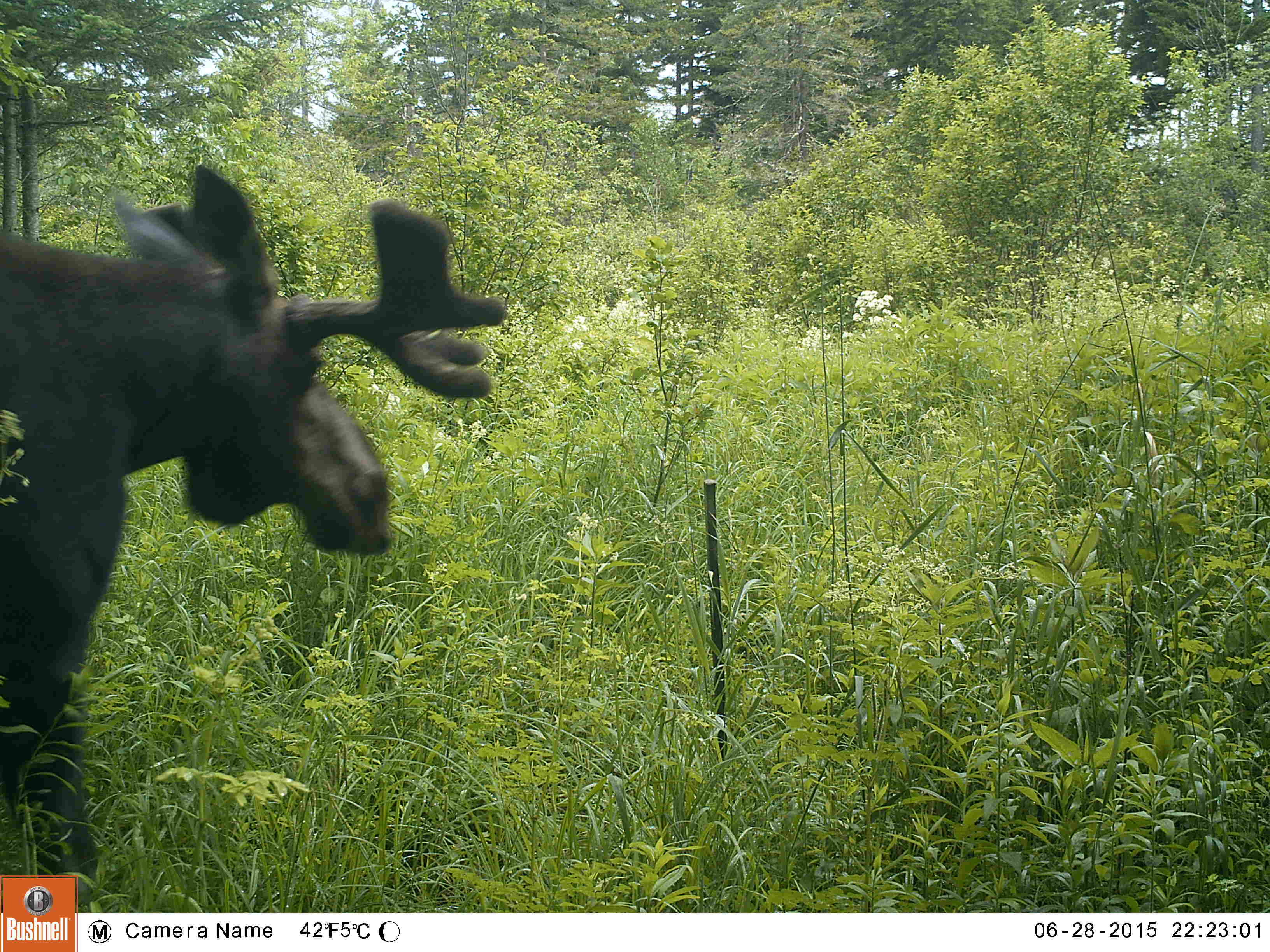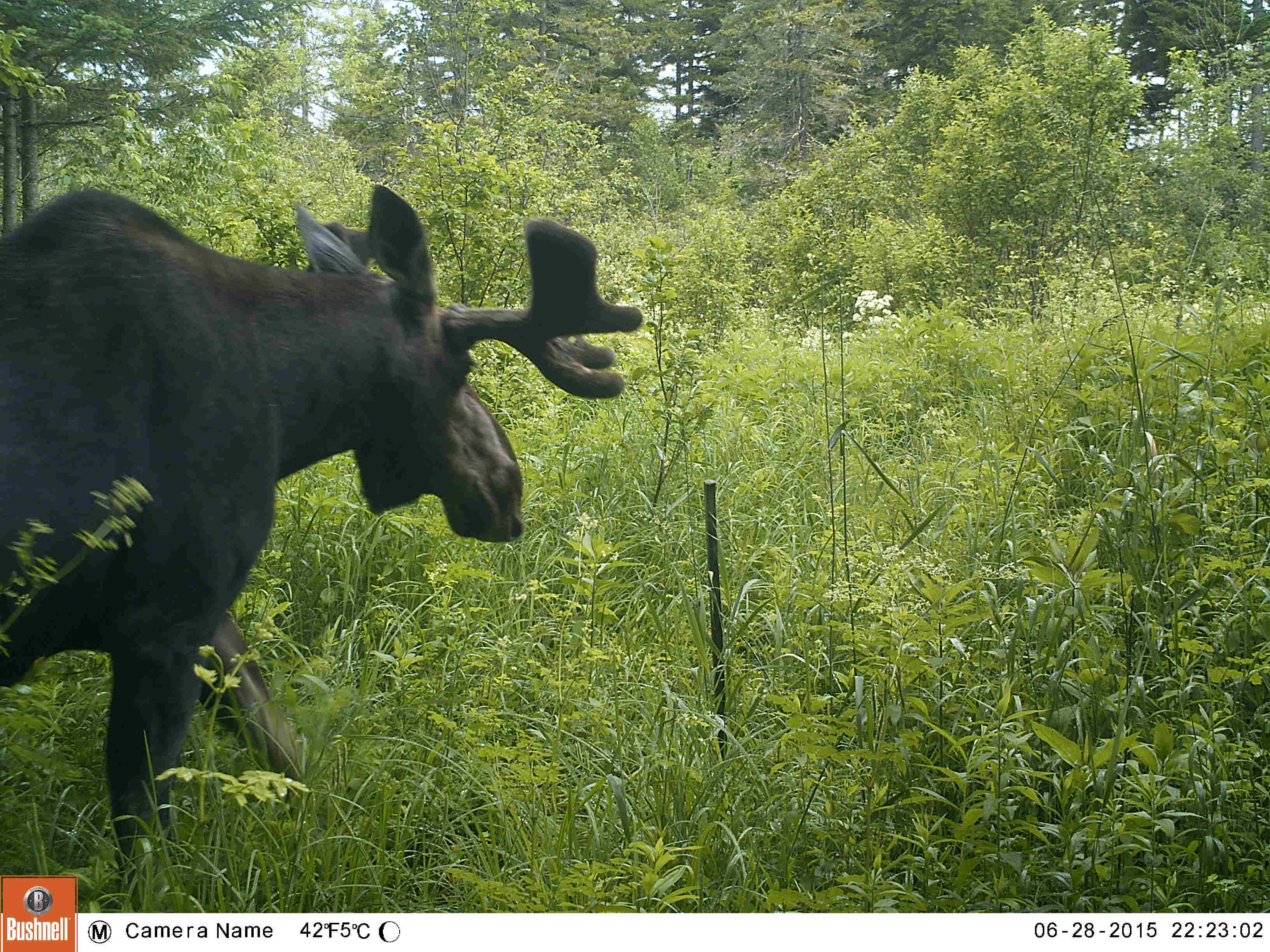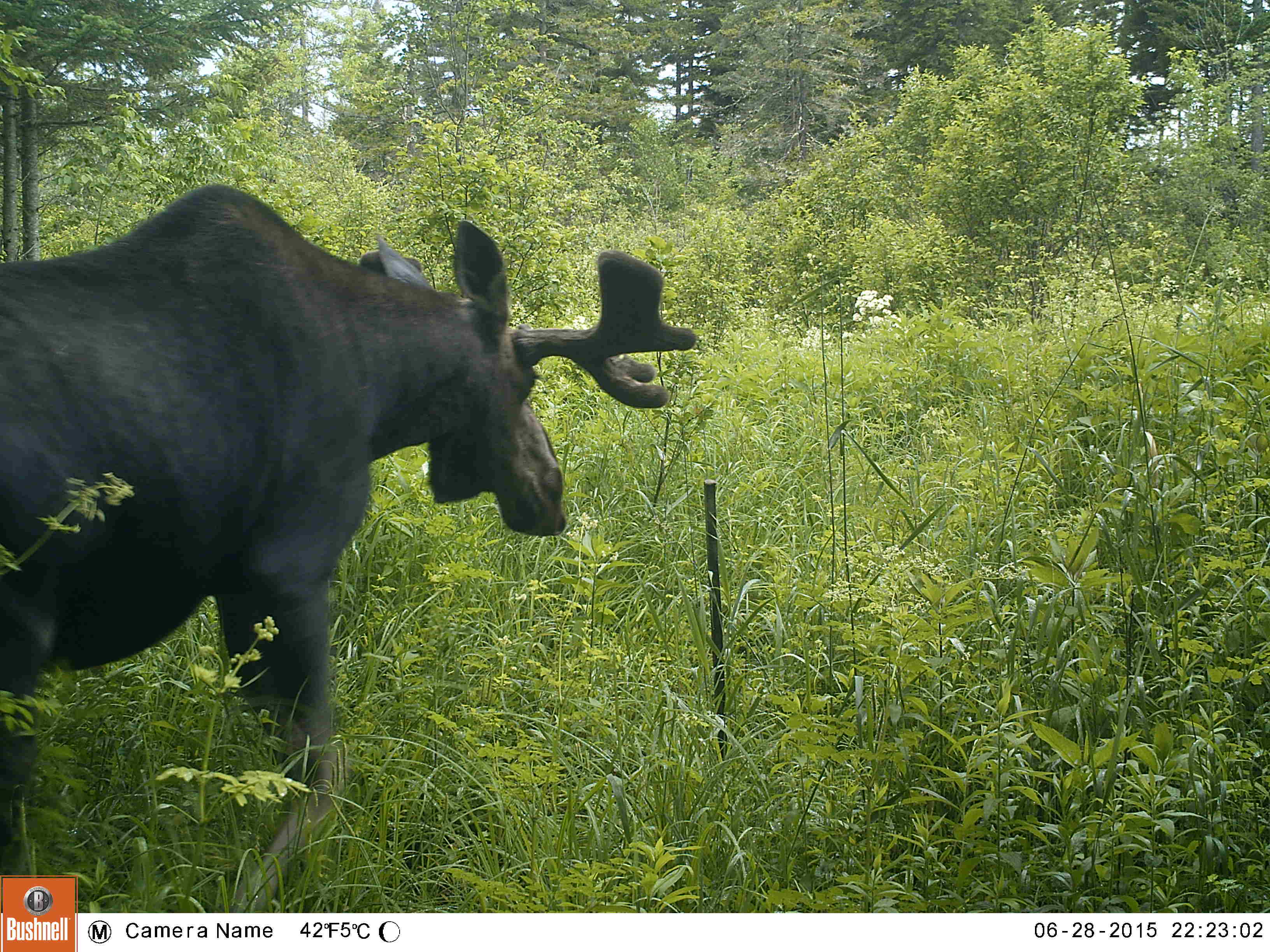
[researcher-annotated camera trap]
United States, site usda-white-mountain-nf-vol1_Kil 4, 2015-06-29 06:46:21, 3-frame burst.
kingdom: Animalia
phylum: Chordata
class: Mammalia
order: Artiodactyla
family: Cervidae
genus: Alces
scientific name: Alces alces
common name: moose